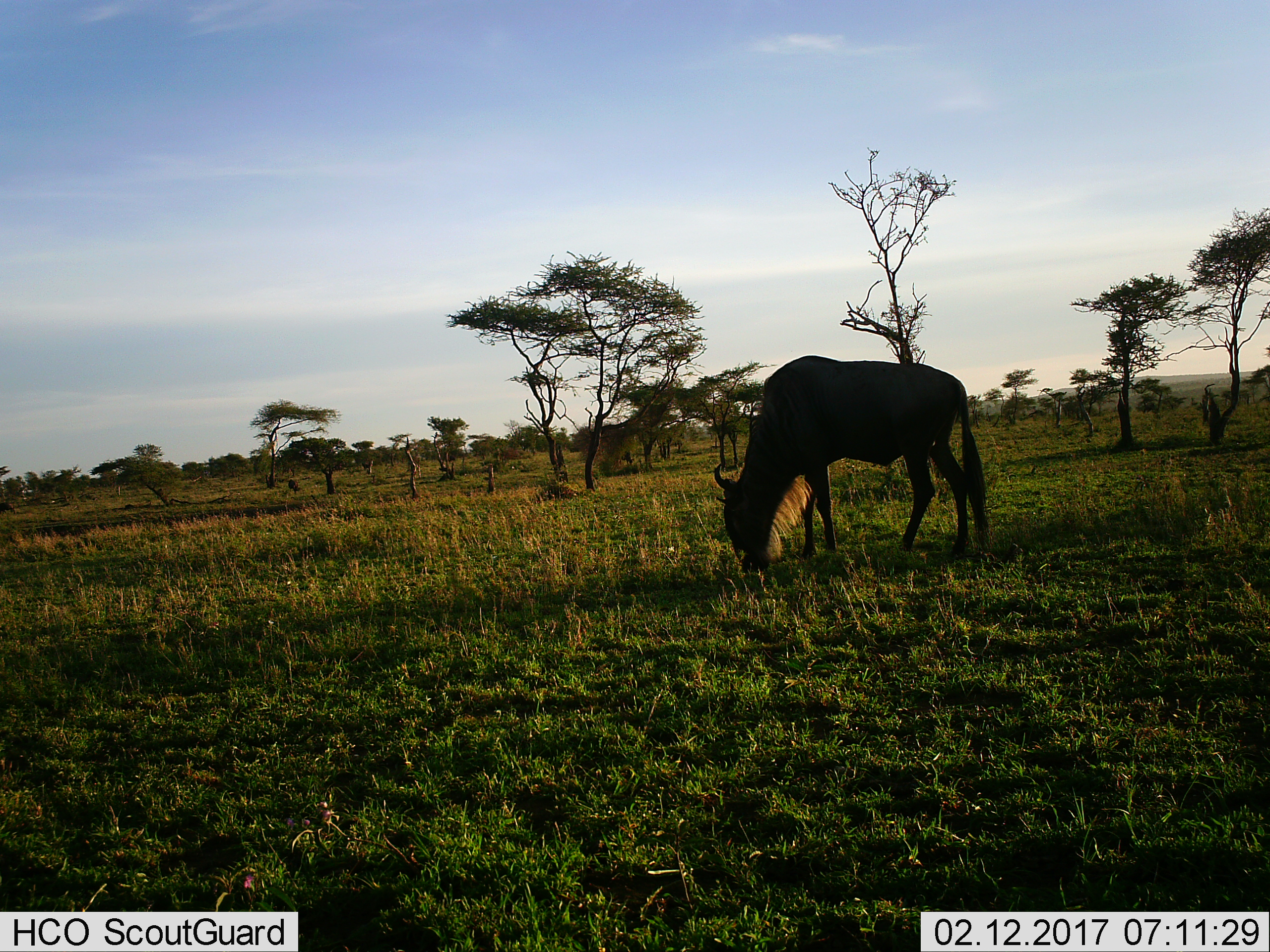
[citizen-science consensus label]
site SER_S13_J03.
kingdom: Animalia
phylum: Chordata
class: Mammalia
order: Artiodactyla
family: Bovidae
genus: Connochaetes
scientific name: Connochaetes taurinus taurinus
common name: blue wildebeest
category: wildebeestblue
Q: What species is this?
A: Wildebeestblue (blue wildebeest) (Connochaetes taurinus taurinus).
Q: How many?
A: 1.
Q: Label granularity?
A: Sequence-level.